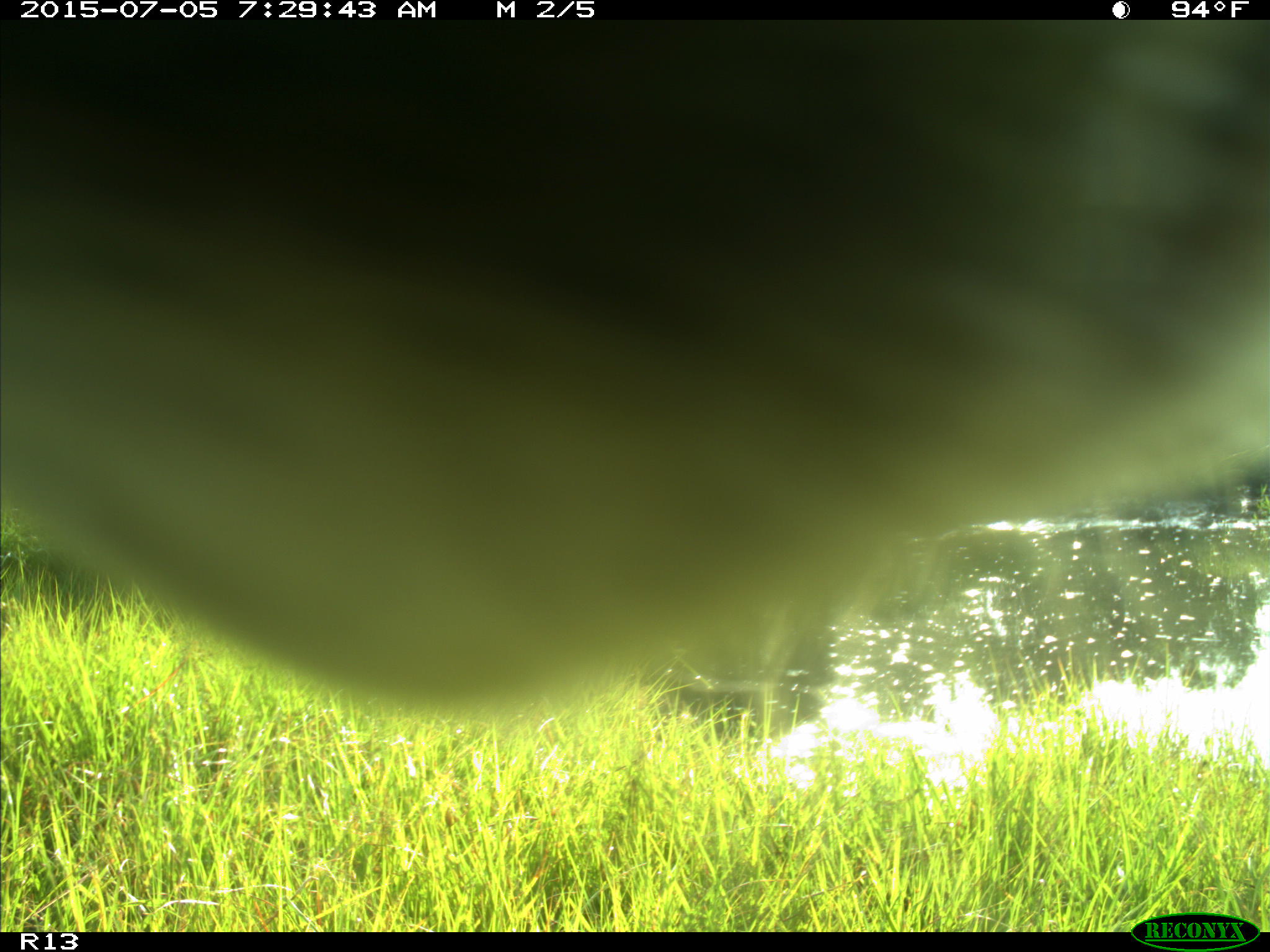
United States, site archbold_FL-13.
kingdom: Animalia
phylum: Chordata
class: Mammalia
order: Artiodactyla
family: Bovidae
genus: Bos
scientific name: Bos taurus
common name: domestic cow